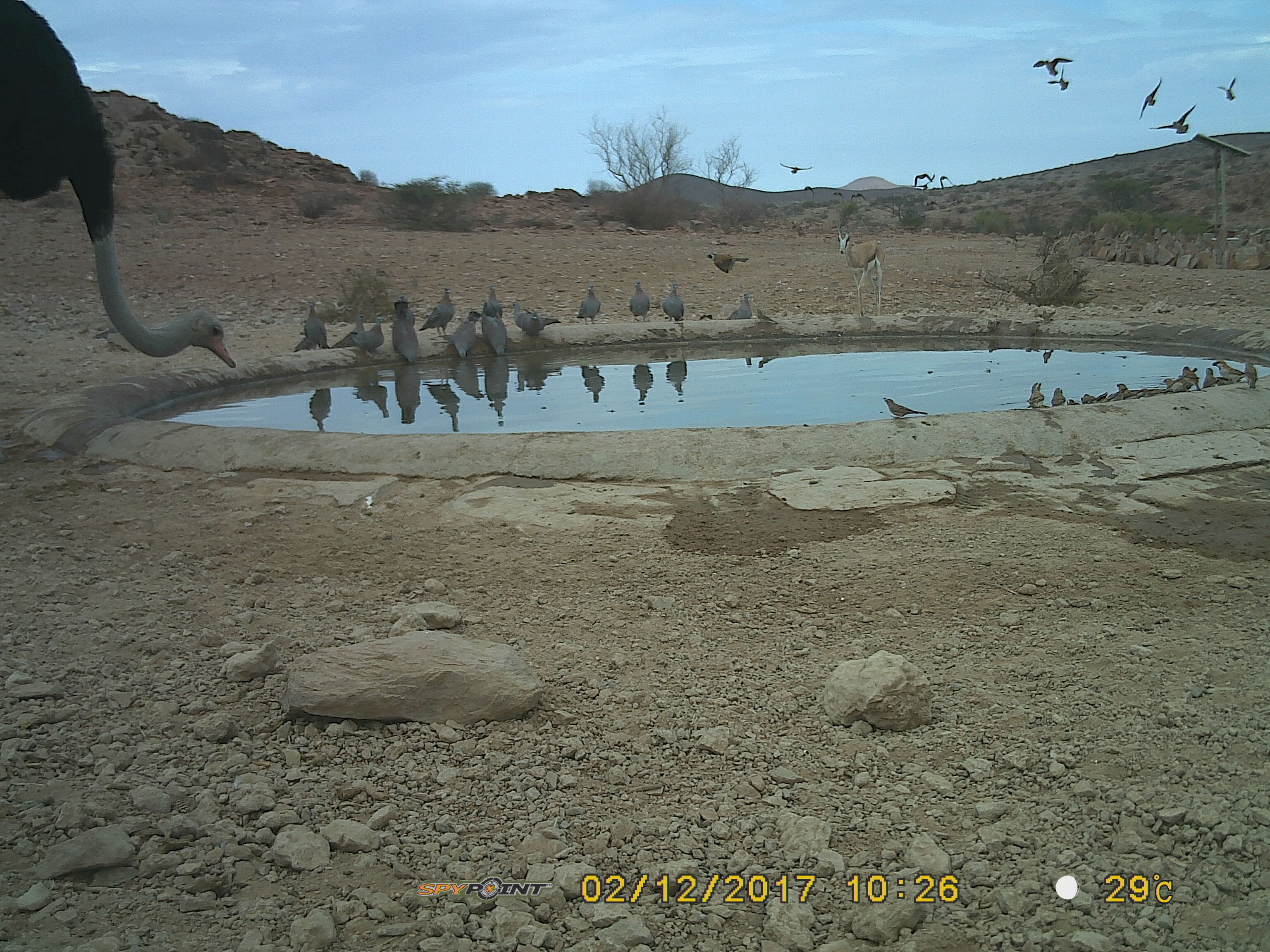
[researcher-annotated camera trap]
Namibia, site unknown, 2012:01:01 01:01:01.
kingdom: Animalia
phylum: Chordata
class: Aves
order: Struthioniformes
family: Struthionidae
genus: Struthio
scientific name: Struthio camelus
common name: common ostrich